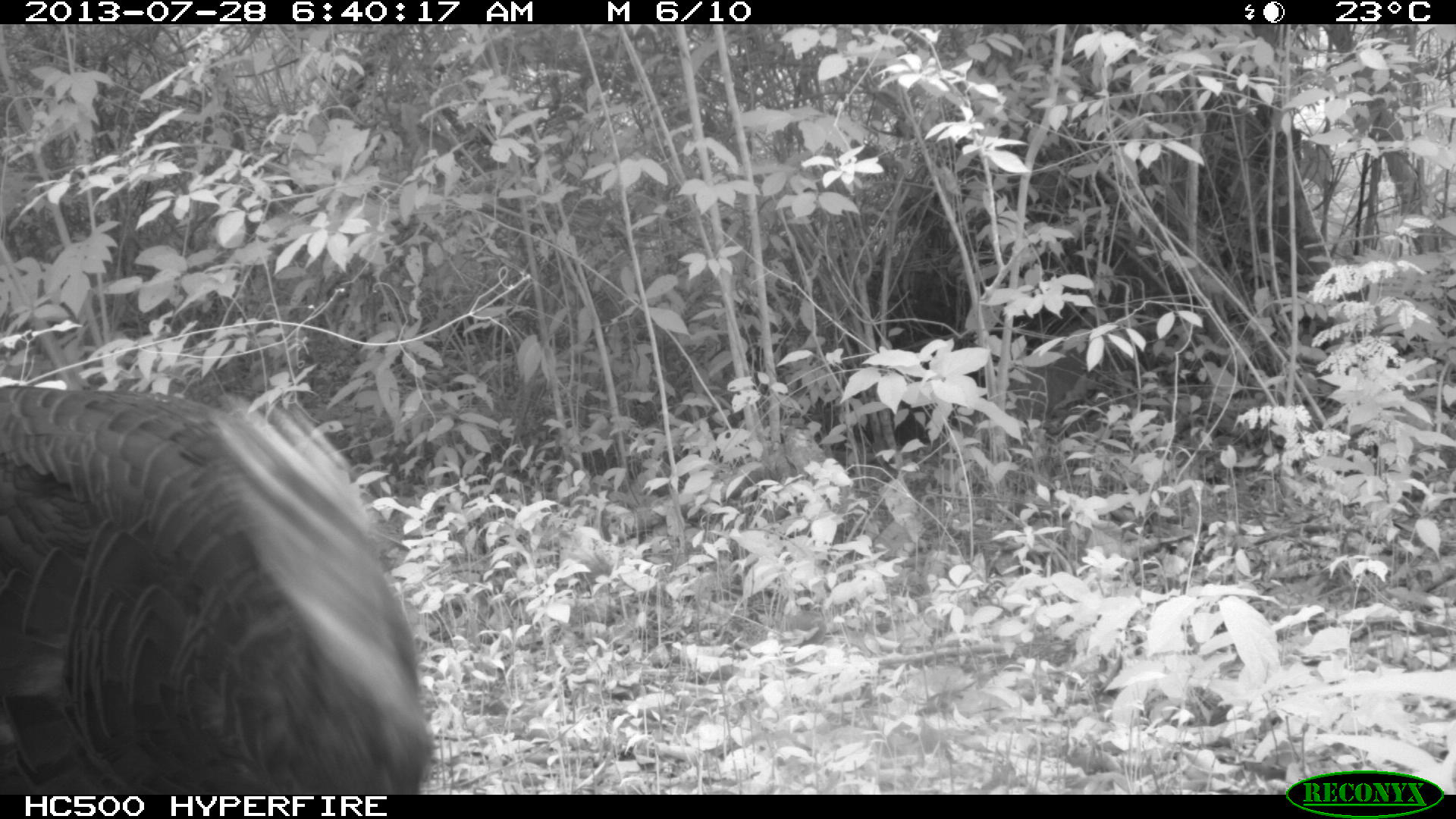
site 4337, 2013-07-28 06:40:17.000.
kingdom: Animalia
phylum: Chordata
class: Aves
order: Galliformes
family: Phasianidae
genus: Meleagris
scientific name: Meleagris ocellata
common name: ocellated turkey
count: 1